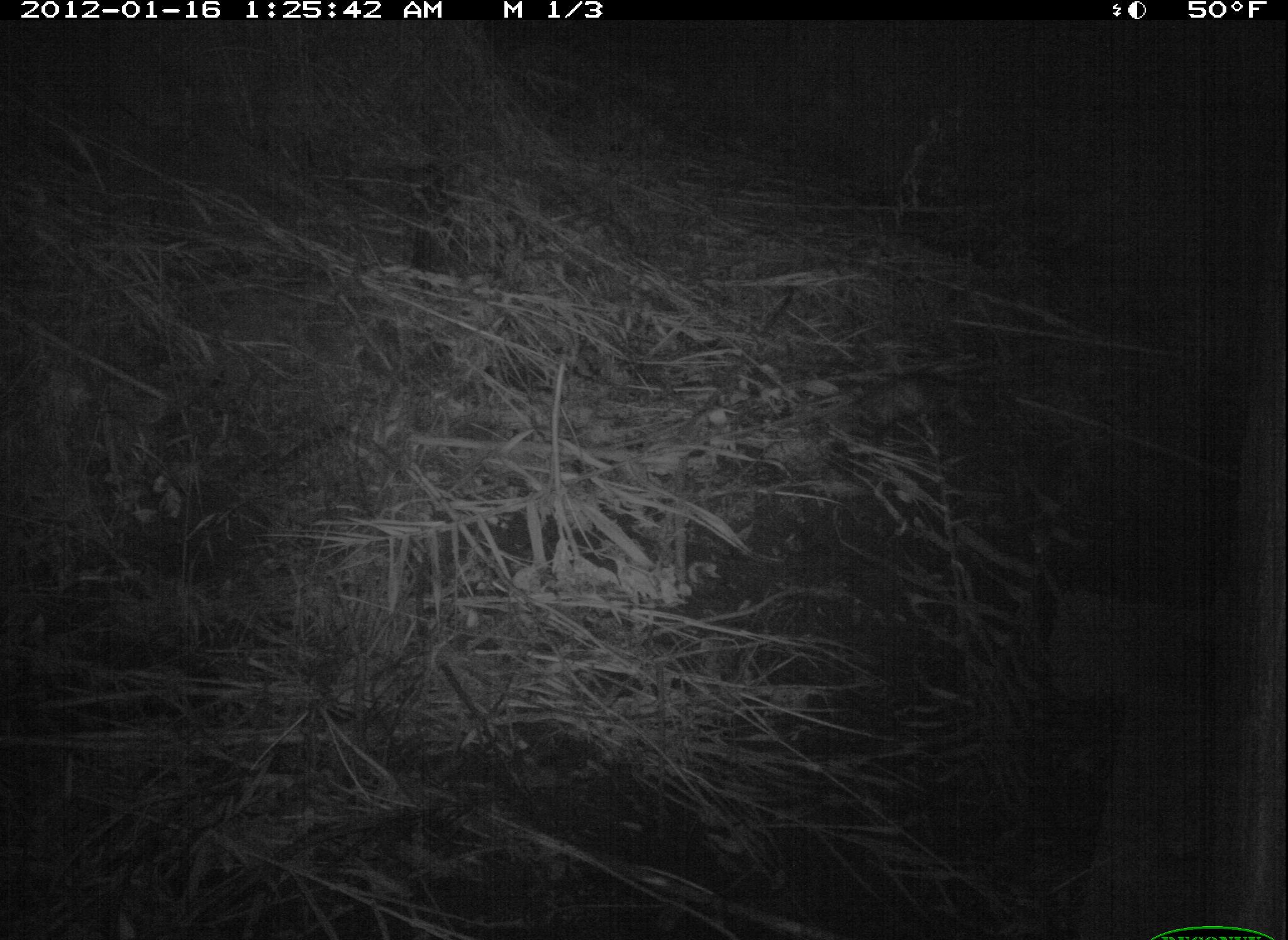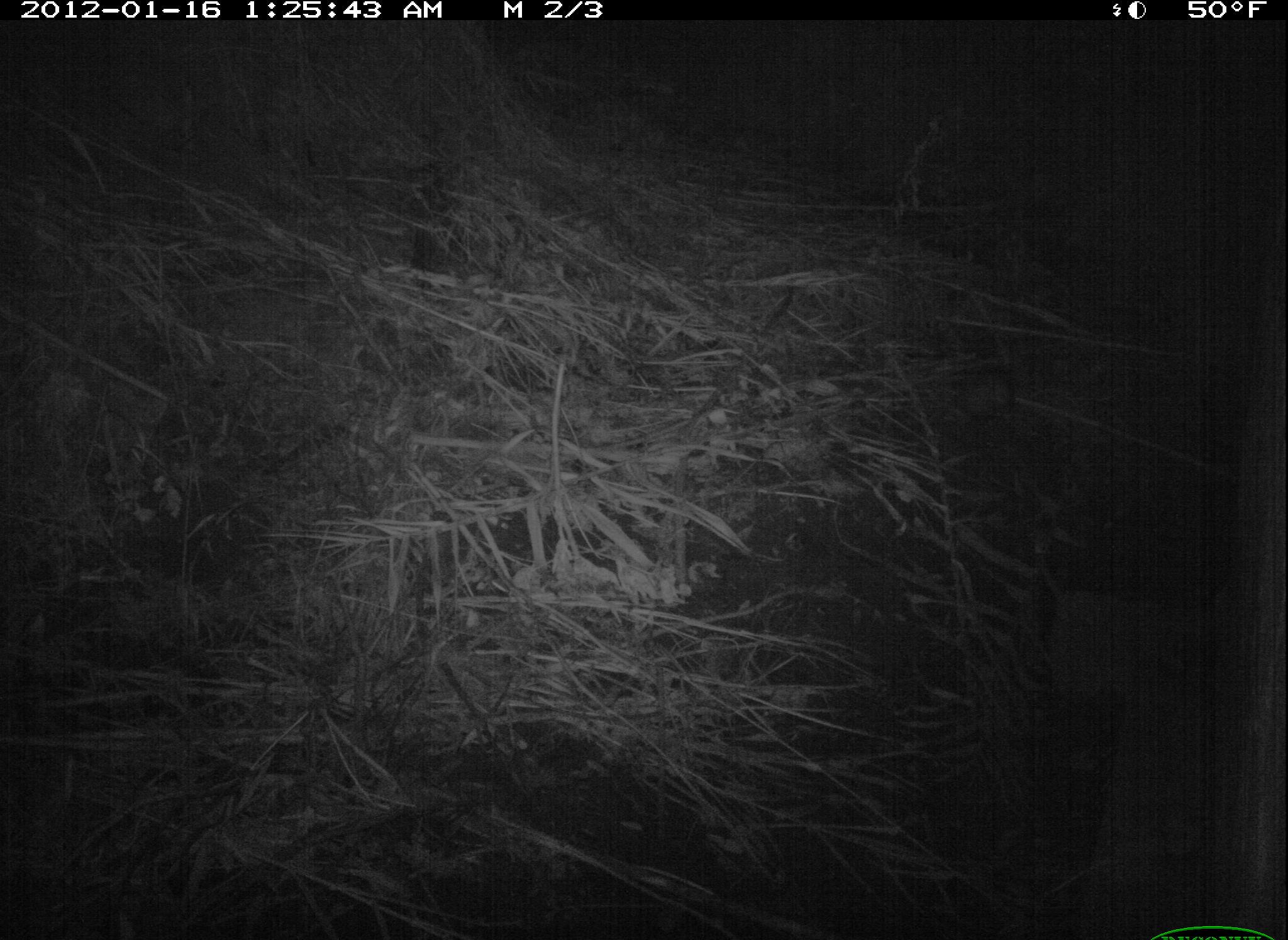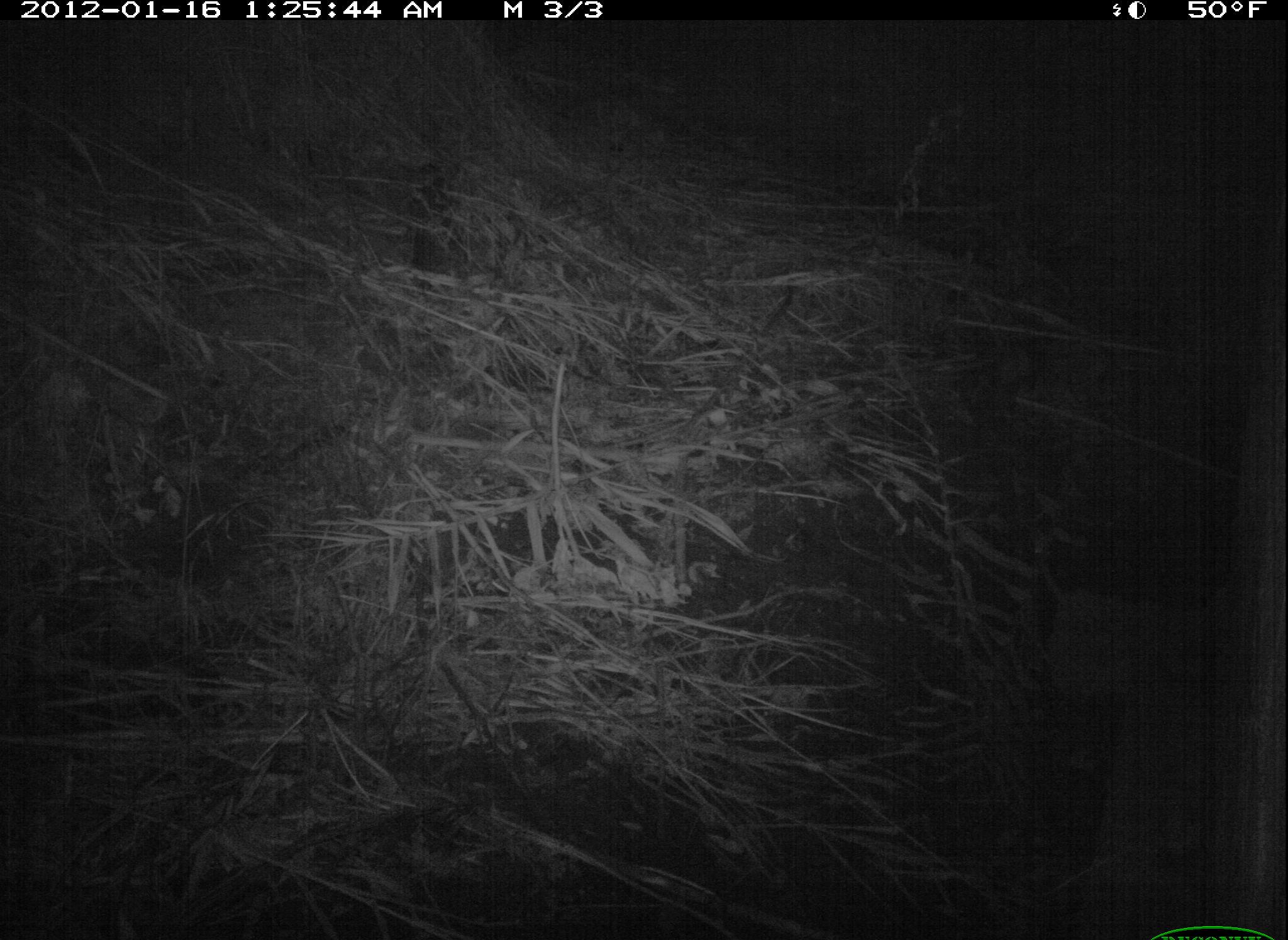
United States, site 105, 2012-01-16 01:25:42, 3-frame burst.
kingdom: Animalia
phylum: Chordata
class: Mammalia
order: Didelphimorphia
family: Didelphidae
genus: Didelphis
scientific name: Didelphis virginiana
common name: virginia opossum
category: opossum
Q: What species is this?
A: Opossum (virginia opossum) (Didelphis virginiana).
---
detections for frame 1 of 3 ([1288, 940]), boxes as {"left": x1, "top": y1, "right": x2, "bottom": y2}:
opossum: {"left": 788, "top": 359, "right": 988, "bottom": 453}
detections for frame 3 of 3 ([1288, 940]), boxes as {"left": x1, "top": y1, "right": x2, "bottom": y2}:
opossum: {"left": 953, "top": 327, "right": 1057, "bottom": 433}